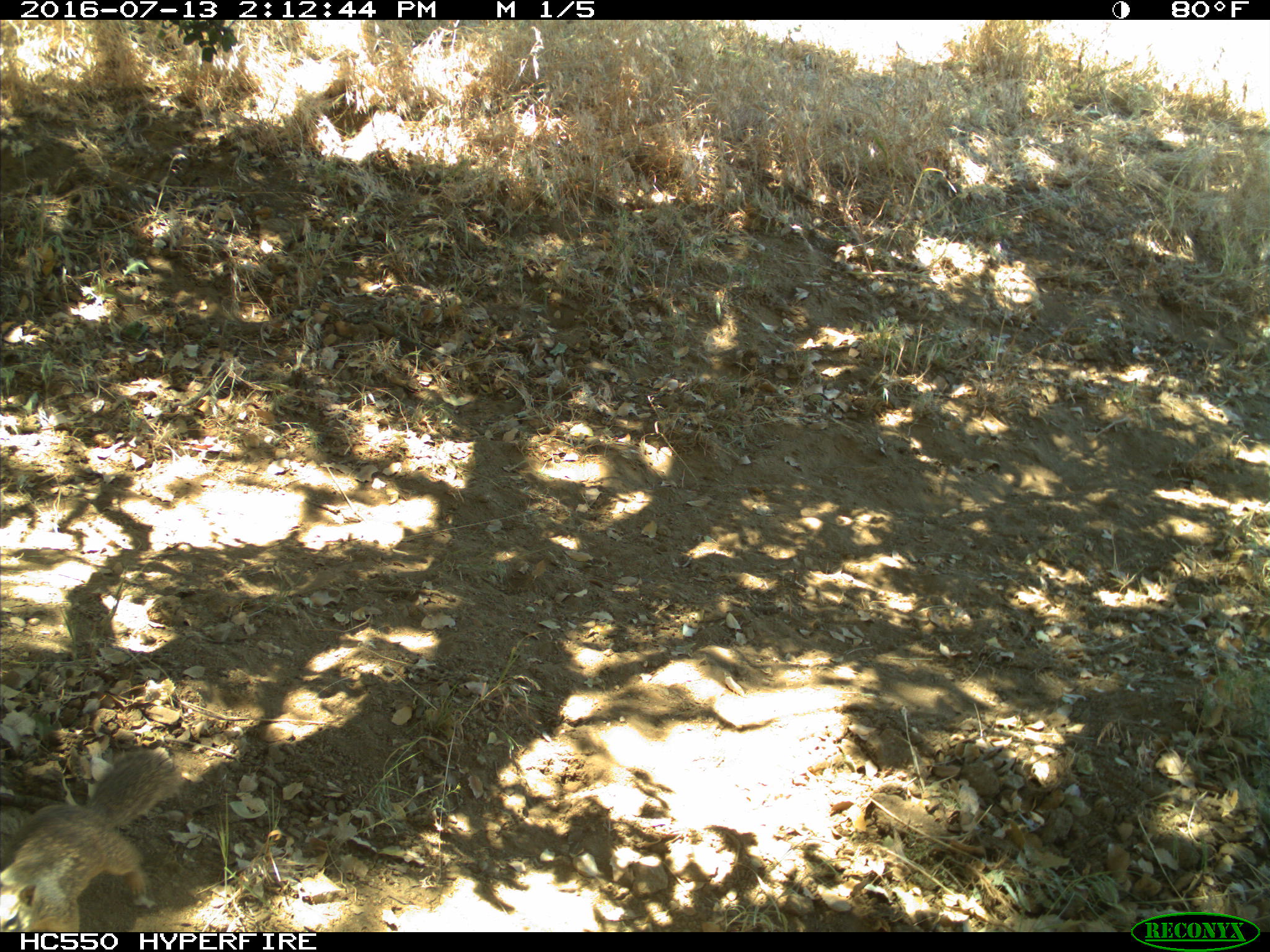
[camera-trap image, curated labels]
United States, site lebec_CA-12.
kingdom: Animalia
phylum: Chordata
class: Mammalia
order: Rodentia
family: Sciuridae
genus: Otospermophilus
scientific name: Otospermophilus beecheyi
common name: california ground squirrel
Otospermophilus beecheyi (california ground squirrel).